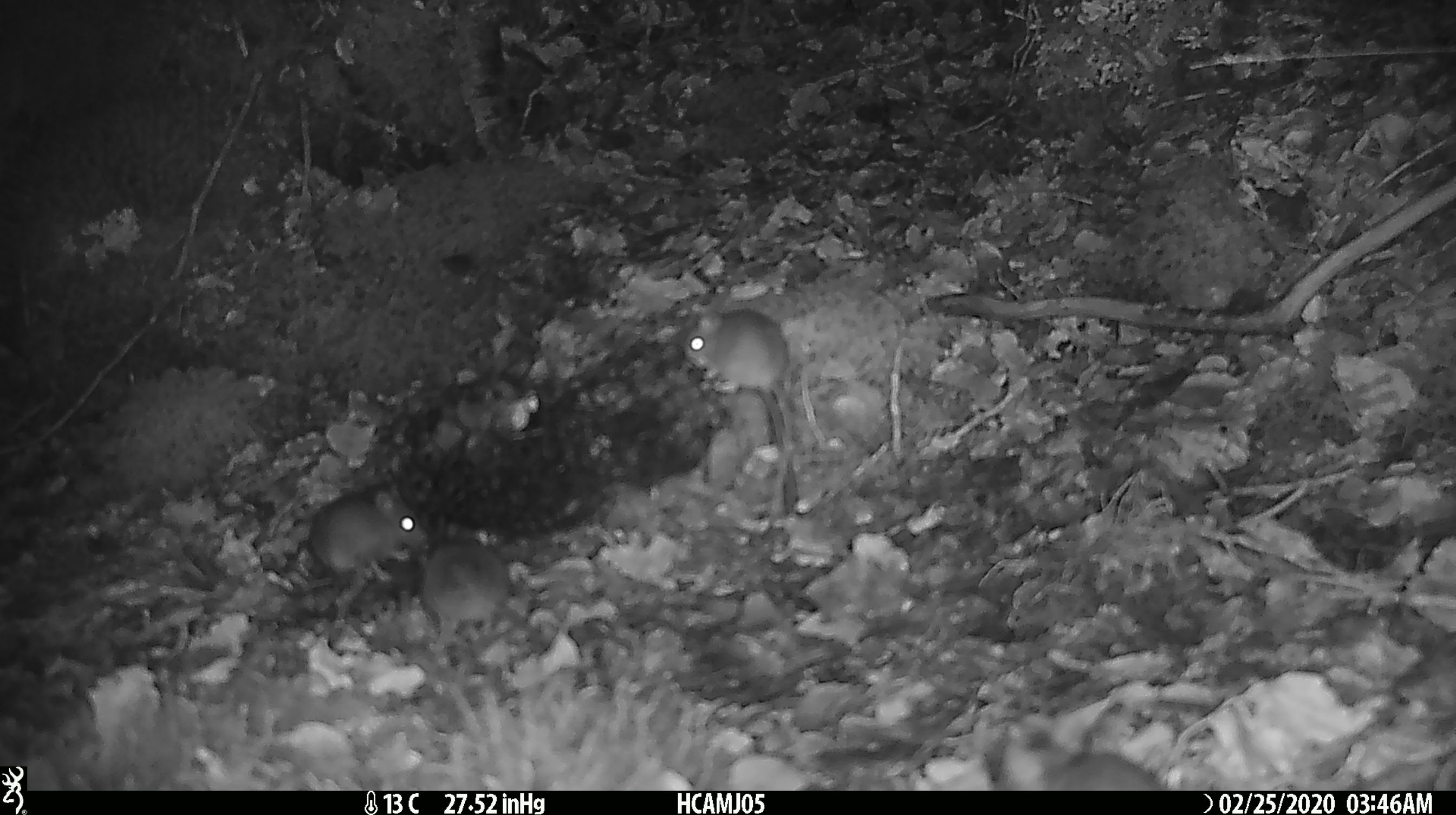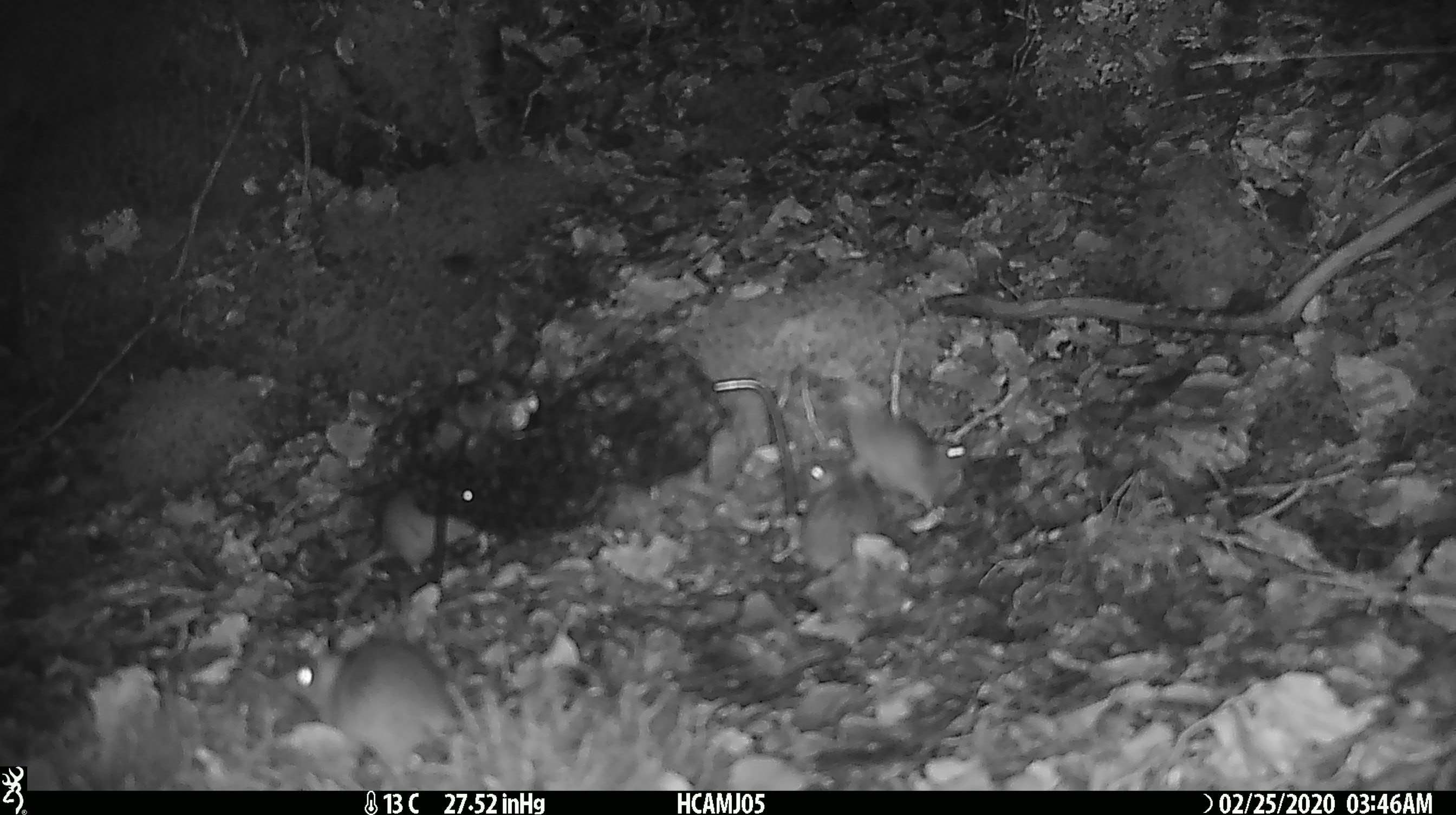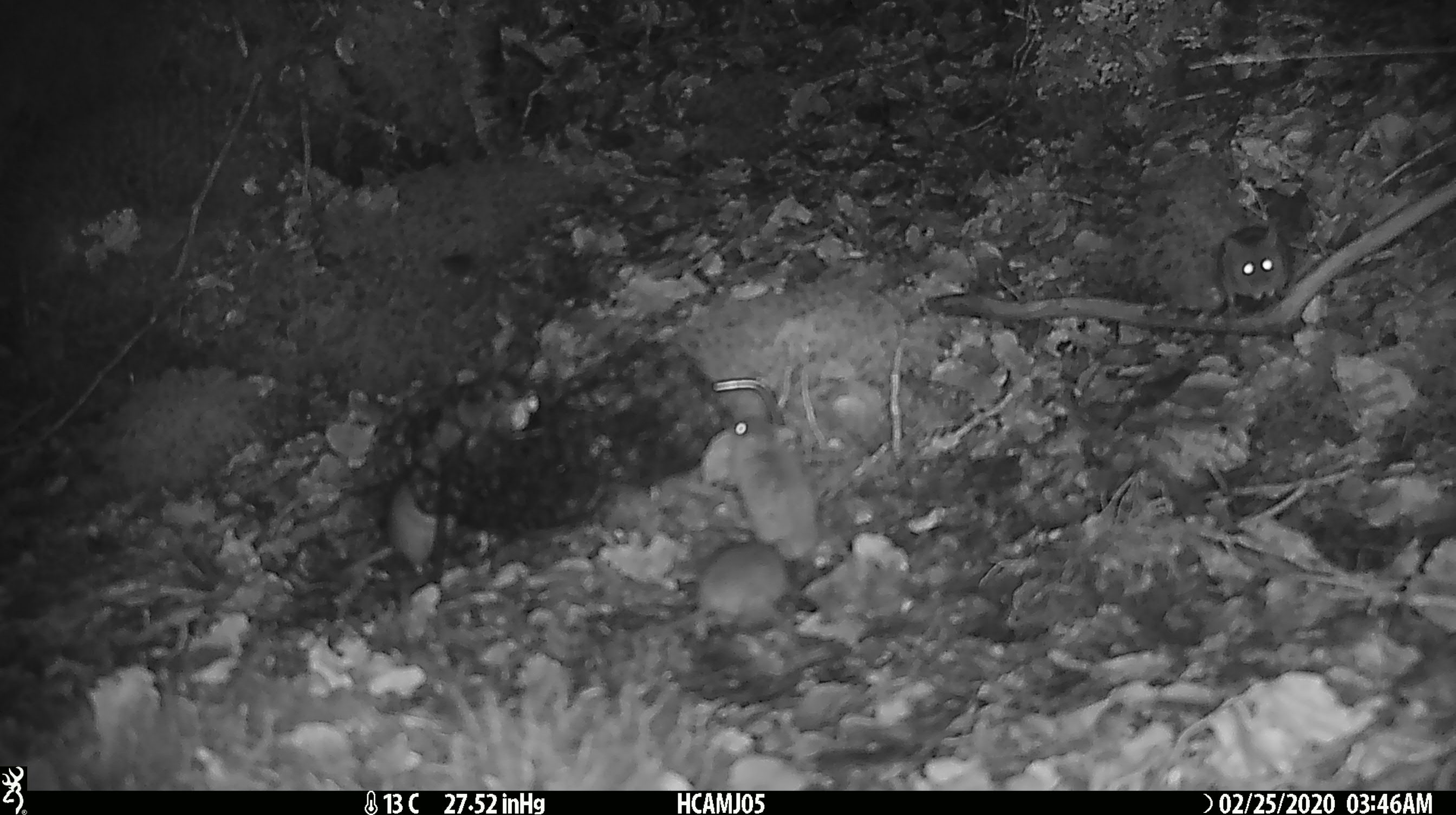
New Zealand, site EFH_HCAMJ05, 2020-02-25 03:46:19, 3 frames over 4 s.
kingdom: Animalia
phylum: Chordata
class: Mammalia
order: Rodentia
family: Muridae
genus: Mus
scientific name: Mus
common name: mouse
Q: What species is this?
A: Mouse (Mus).